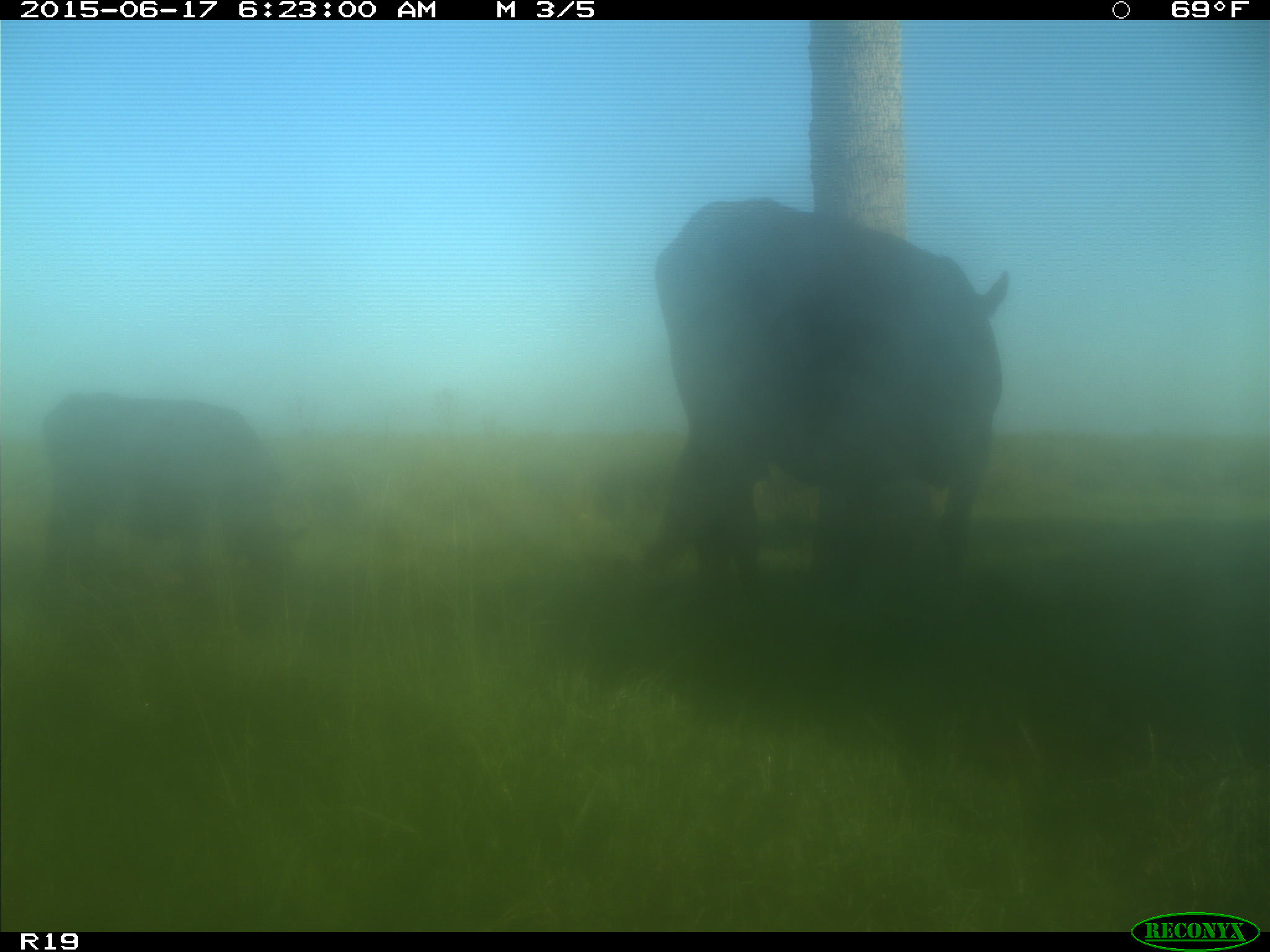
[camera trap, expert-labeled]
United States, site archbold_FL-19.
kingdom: Animalia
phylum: Chordata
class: Mammalia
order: Artiodactyla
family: Bovidae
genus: Bos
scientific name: Bos taurus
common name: domestic cow